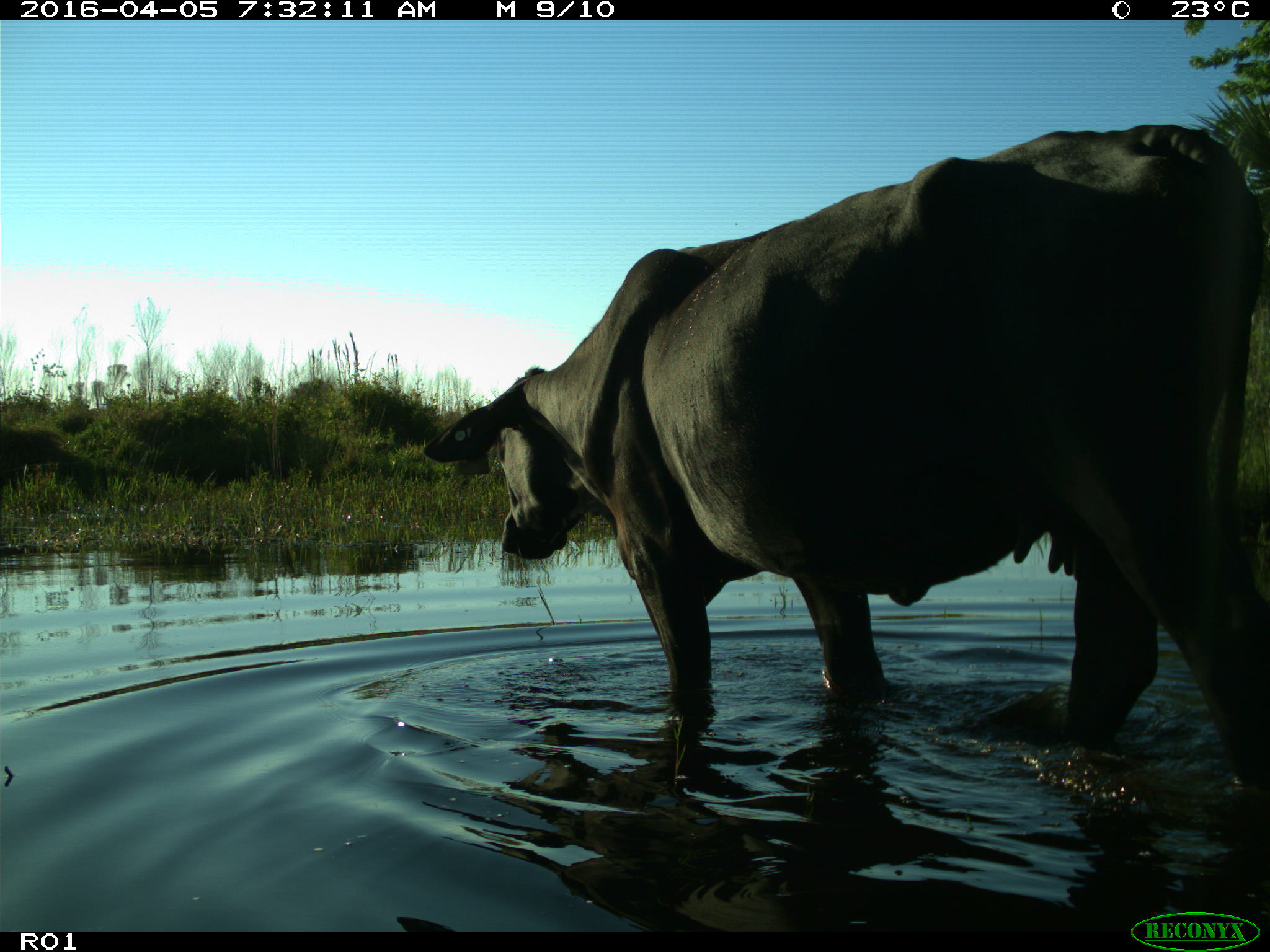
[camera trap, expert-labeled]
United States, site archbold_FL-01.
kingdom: Animalia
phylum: Chordata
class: Mammalia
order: Artiodactyla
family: Bovidae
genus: Bos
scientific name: Bos taurus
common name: domestic cow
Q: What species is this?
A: Bos taurus (domestic cow).